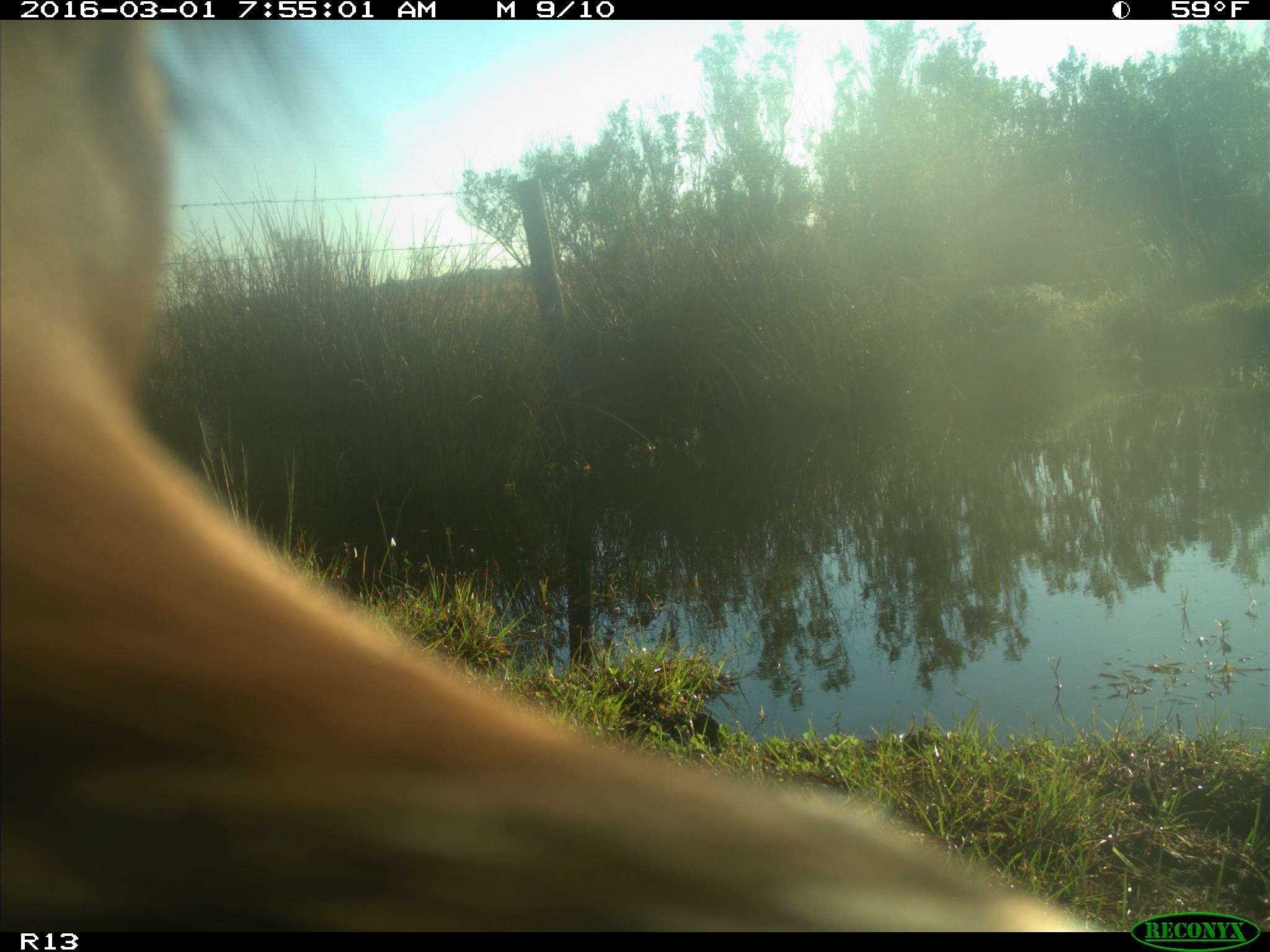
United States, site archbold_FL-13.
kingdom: Animalia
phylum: Chordata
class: Mammalia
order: Artiodactyla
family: Bovidae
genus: Bos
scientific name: Bos taurus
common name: domestic cow